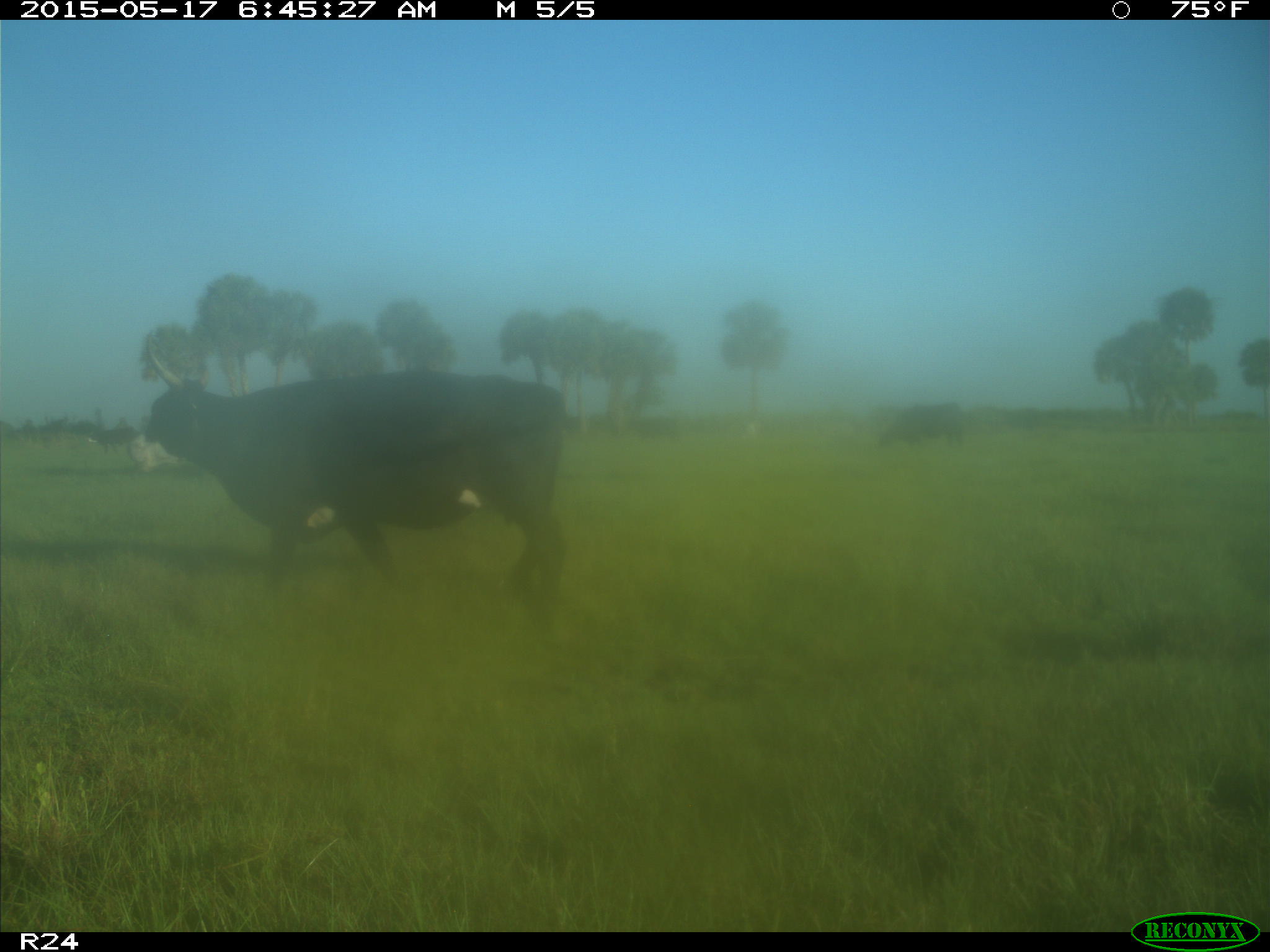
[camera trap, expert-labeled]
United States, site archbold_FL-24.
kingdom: Animalia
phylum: Chordata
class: Mammalia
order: Artiodactyla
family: Bovidae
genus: Bos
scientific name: Bos taurus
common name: domestic cow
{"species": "Bos taurus (domestic cow)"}